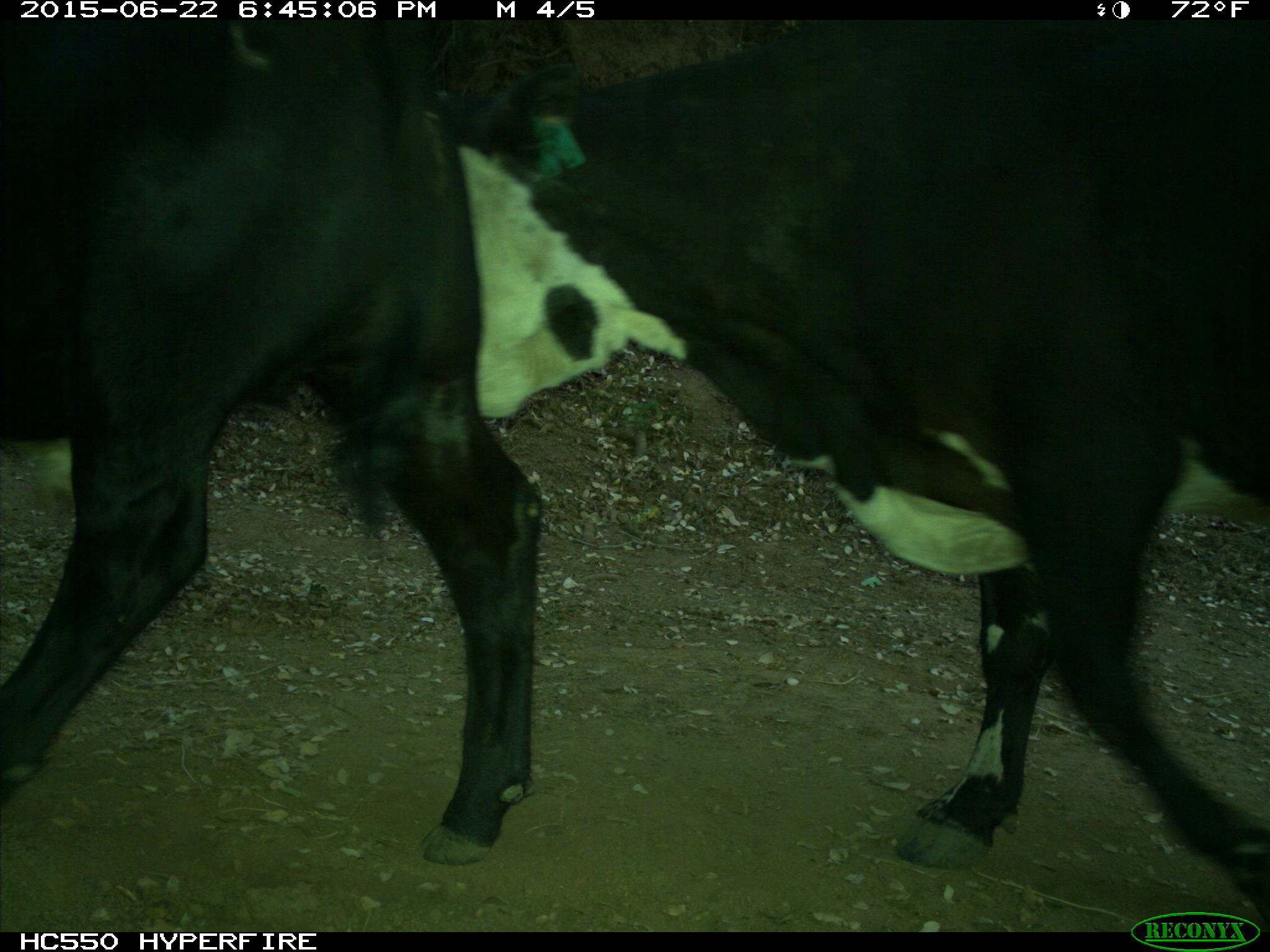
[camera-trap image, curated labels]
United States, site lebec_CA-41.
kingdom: Animalia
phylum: Chordata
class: Mammalia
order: Artiodactyla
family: Bovidae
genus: Bos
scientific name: Bos taurus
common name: domestic cow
Bos taurus (domestic cow).